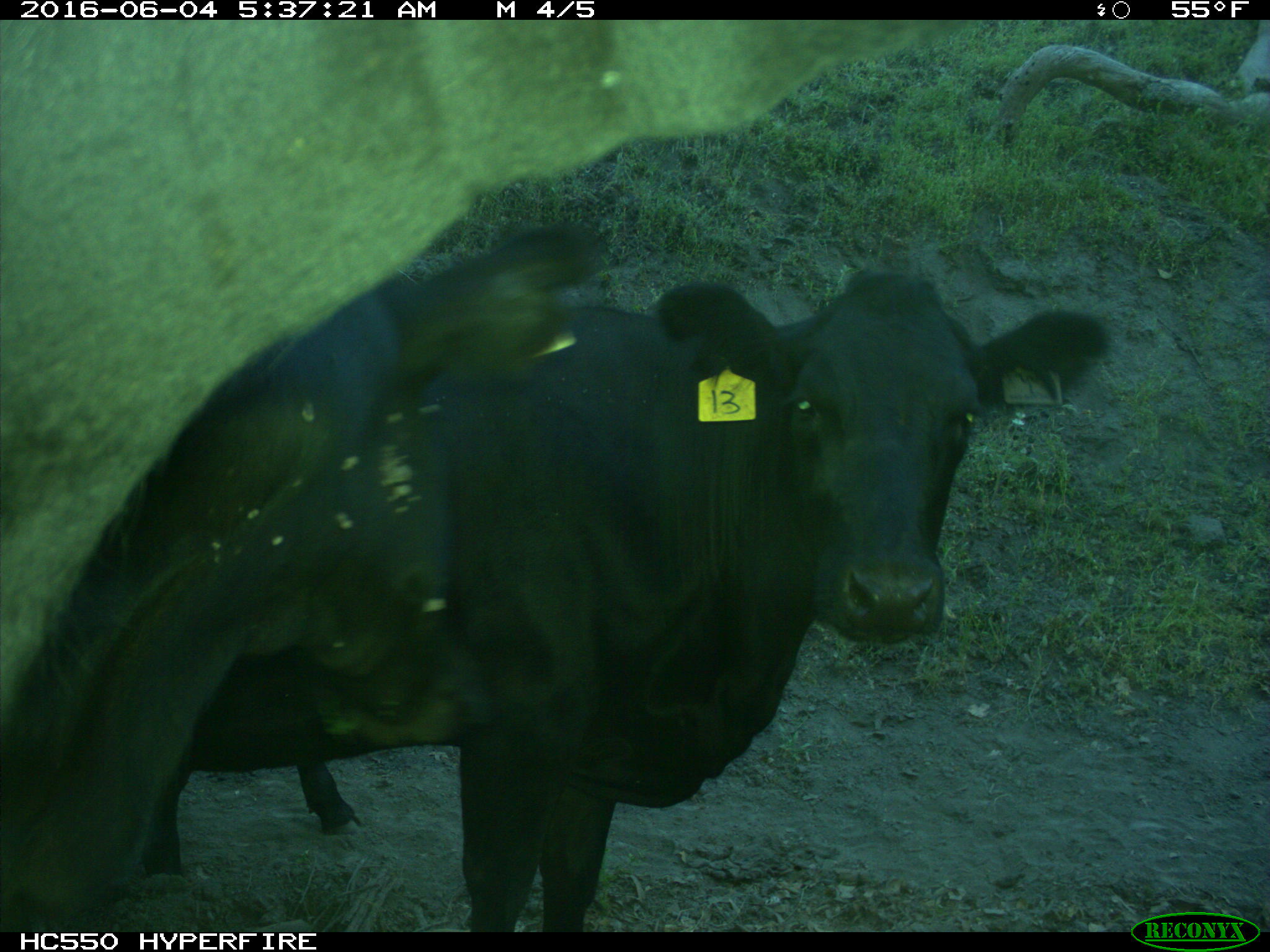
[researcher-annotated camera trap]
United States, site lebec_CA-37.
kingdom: Animalia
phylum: Chordata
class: Mammalia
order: Artiodactyla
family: Bovidae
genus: Bos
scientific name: Bos taurus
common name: domestic cow